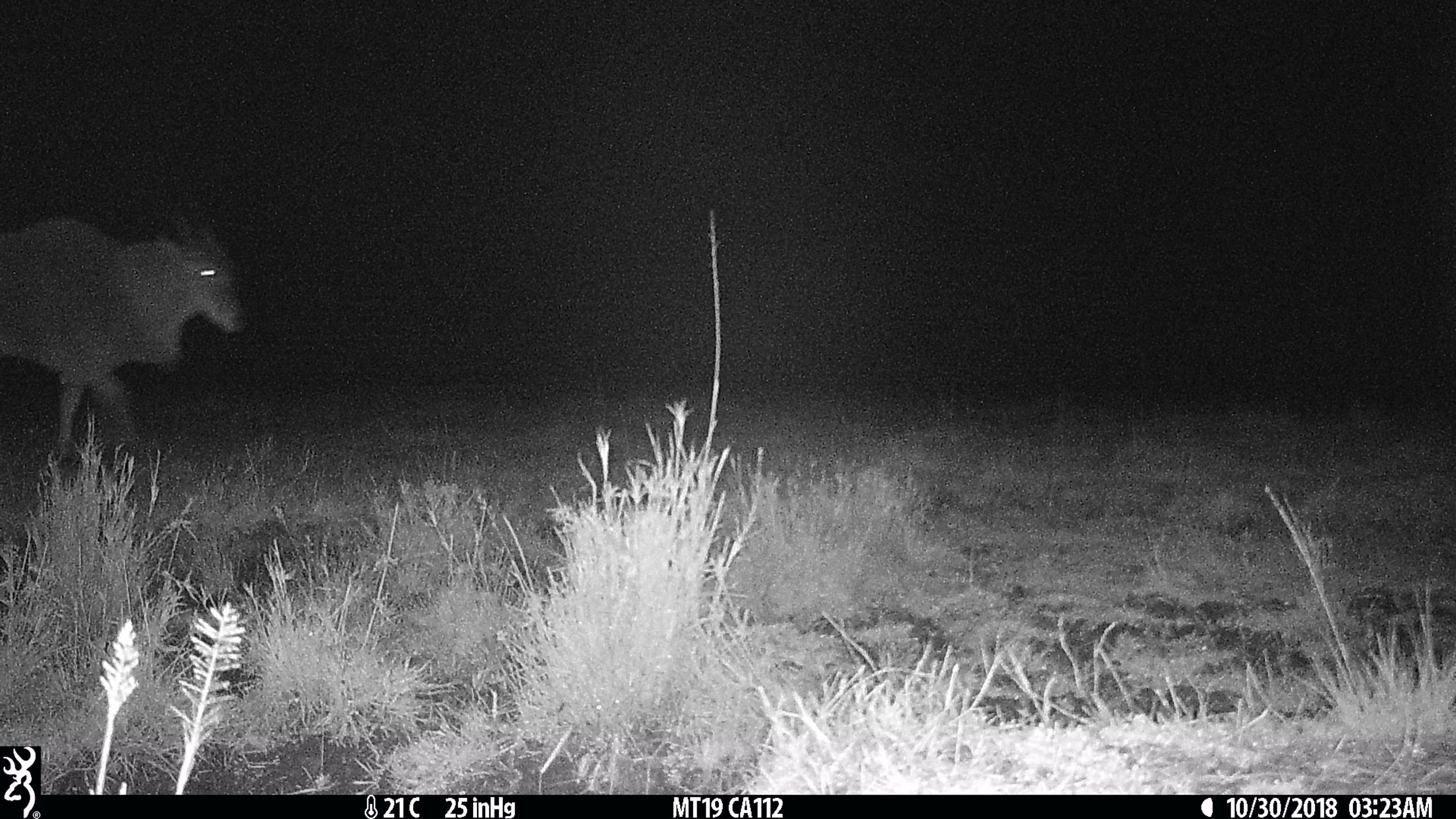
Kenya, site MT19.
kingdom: Animalia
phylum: Chordata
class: Mammalia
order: Artiodactyla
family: Bovidae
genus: Tragelaphus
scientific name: Tragelaphus oryx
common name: eland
Eland (Tragelaphus oryx).